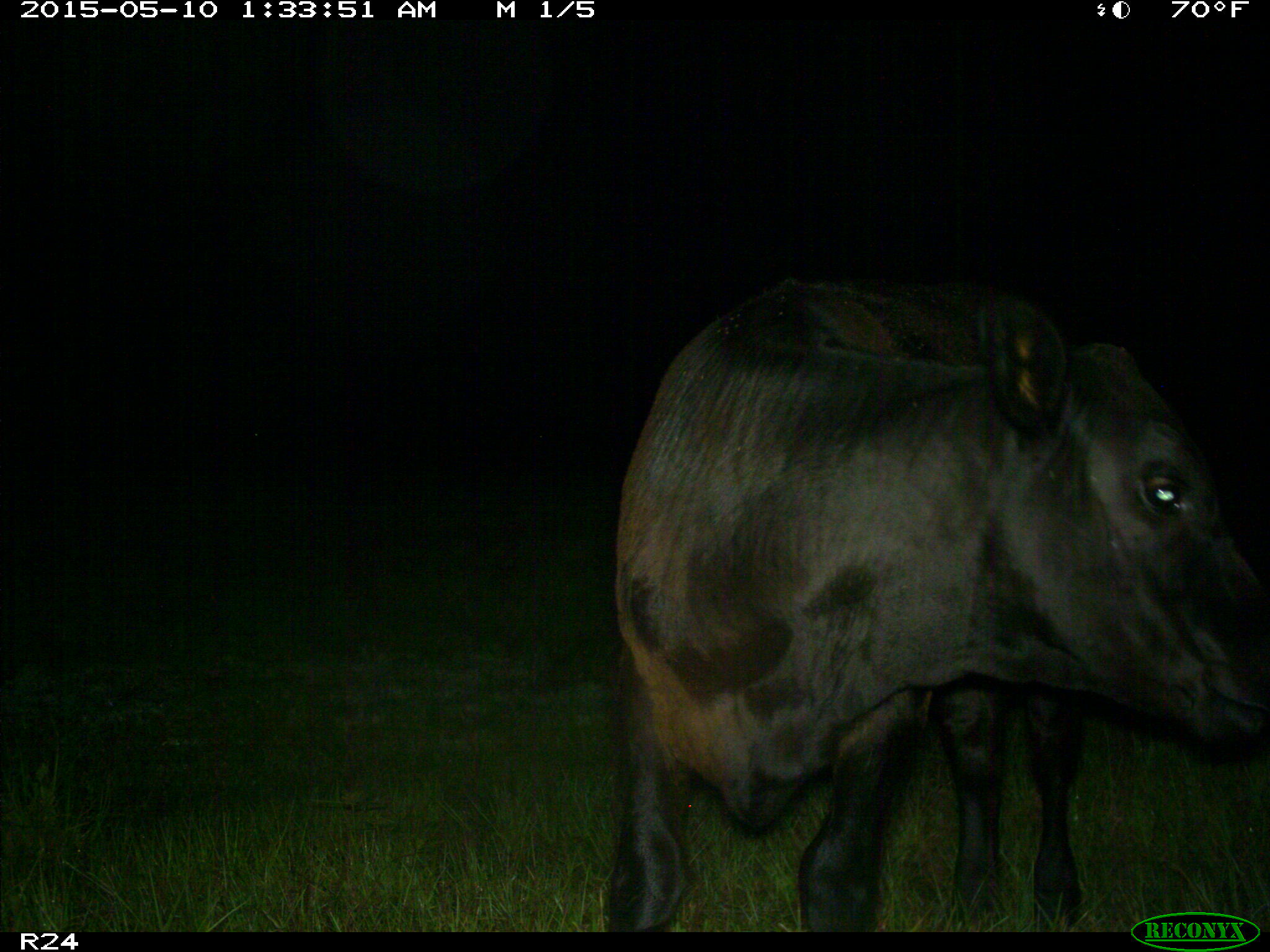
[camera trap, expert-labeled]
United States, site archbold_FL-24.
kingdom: Animalia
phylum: Chordata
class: Mammalia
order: Artiodactyla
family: Bovidae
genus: Bos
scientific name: Bos taurus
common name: domestic cow